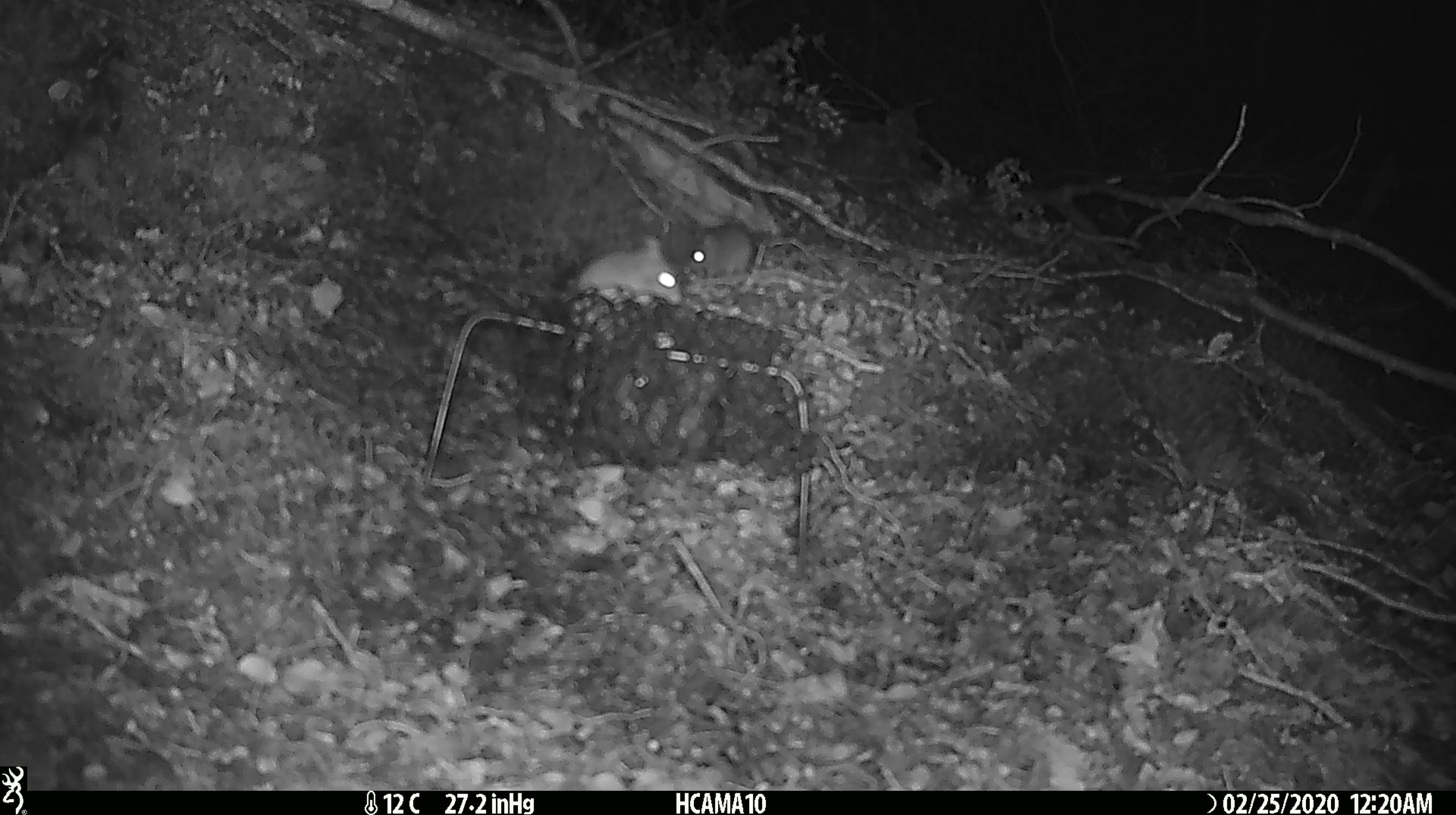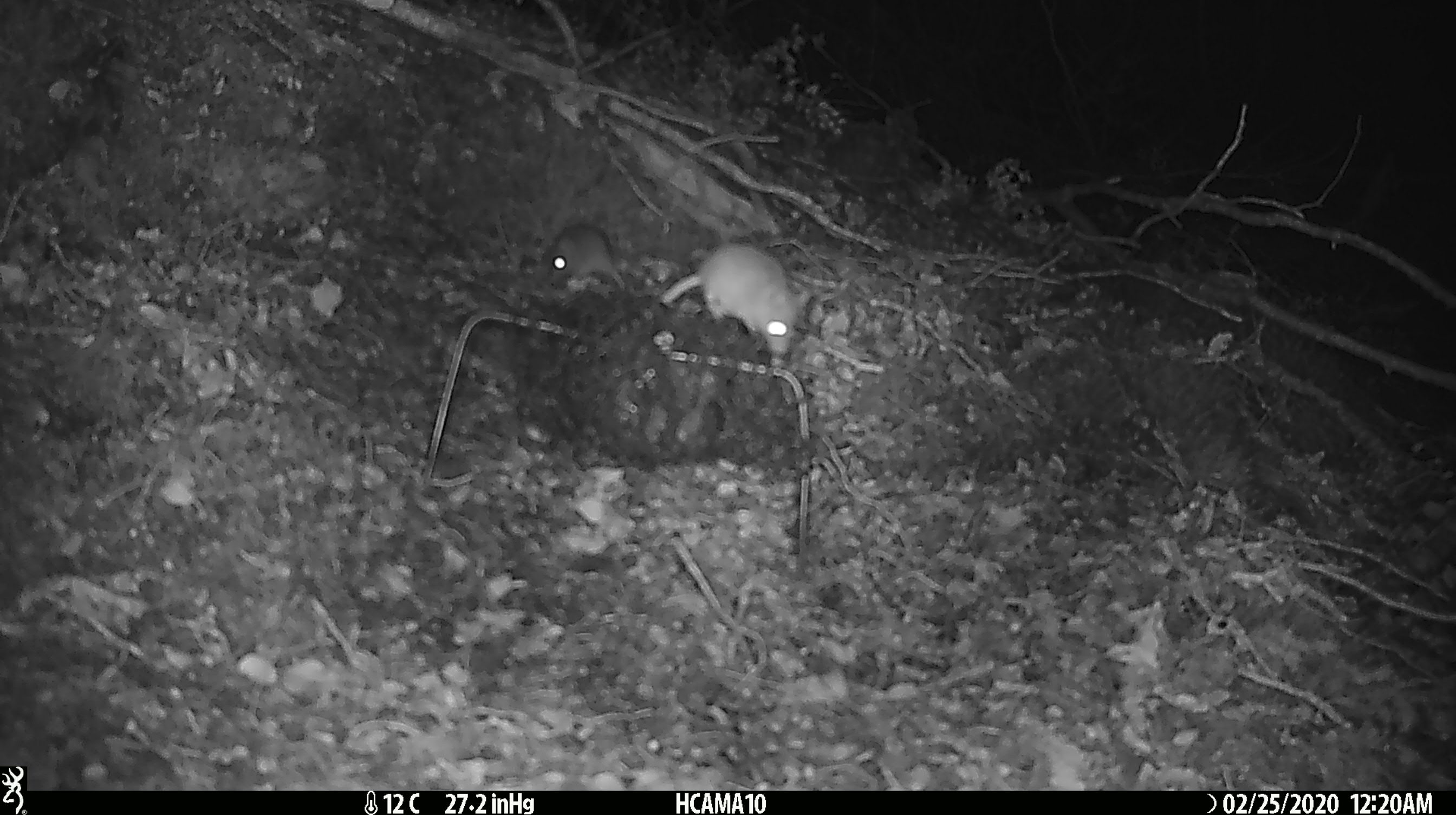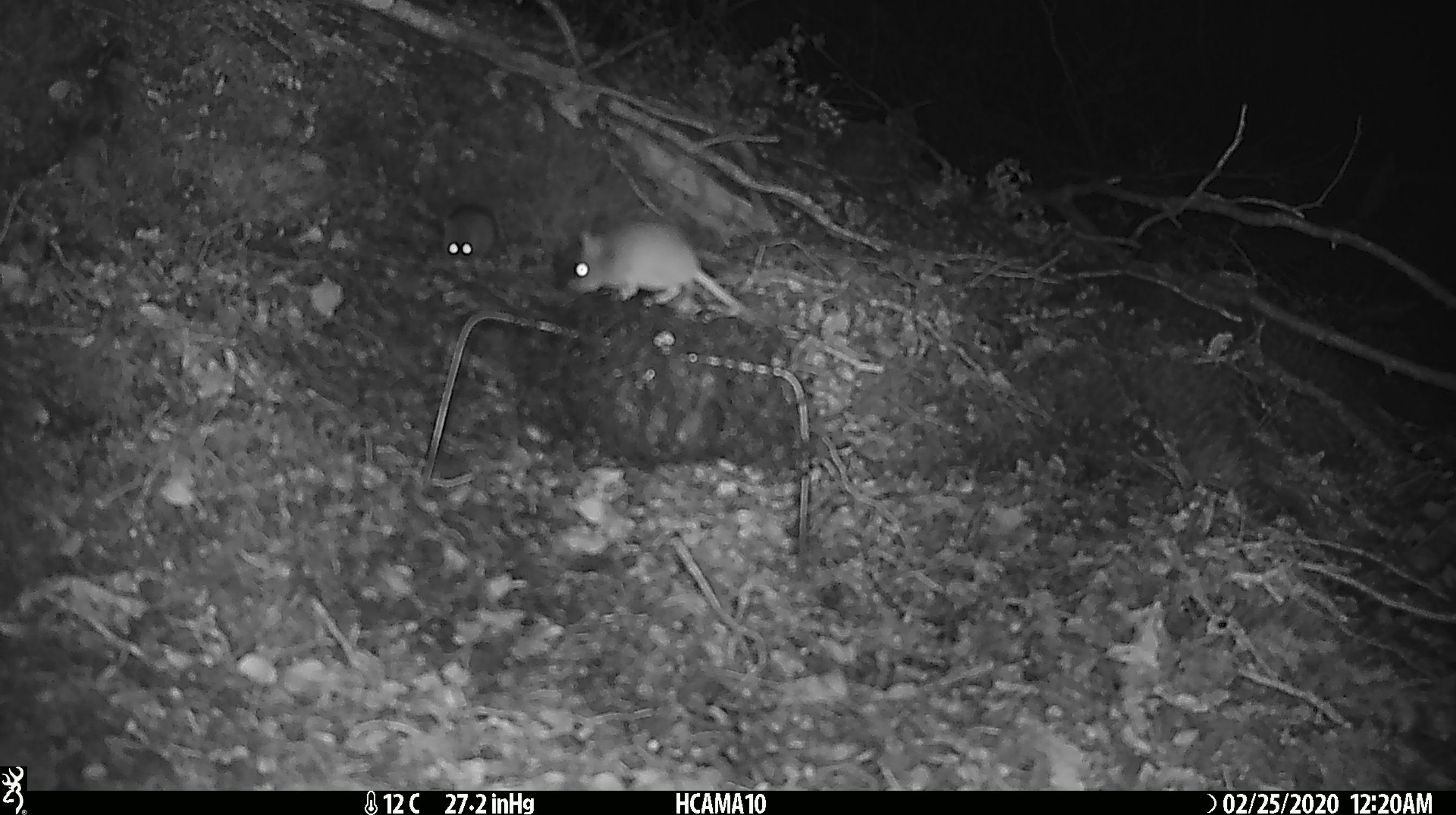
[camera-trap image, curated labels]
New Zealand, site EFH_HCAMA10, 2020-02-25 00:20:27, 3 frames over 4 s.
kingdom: Animalia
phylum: Chordata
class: Mammalia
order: Rodentia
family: Muridae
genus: Mus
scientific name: Mus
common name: mouse